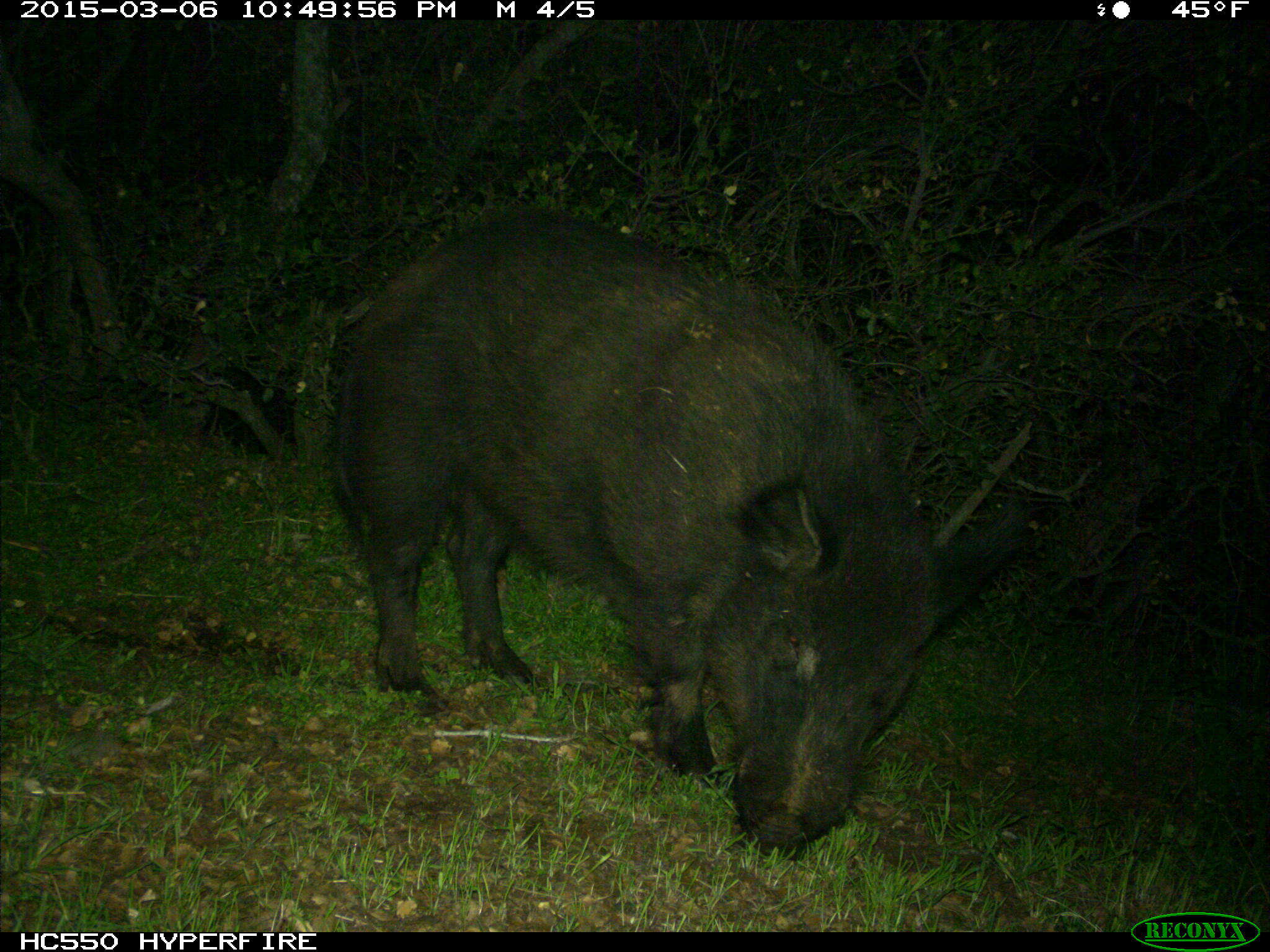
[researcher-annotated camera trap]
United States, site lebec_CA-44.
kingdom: Animalia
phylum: Chordata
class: Mammalia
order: Artiodactyla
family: Suidae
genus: Sus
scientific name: Sus scrofa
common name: wild boar